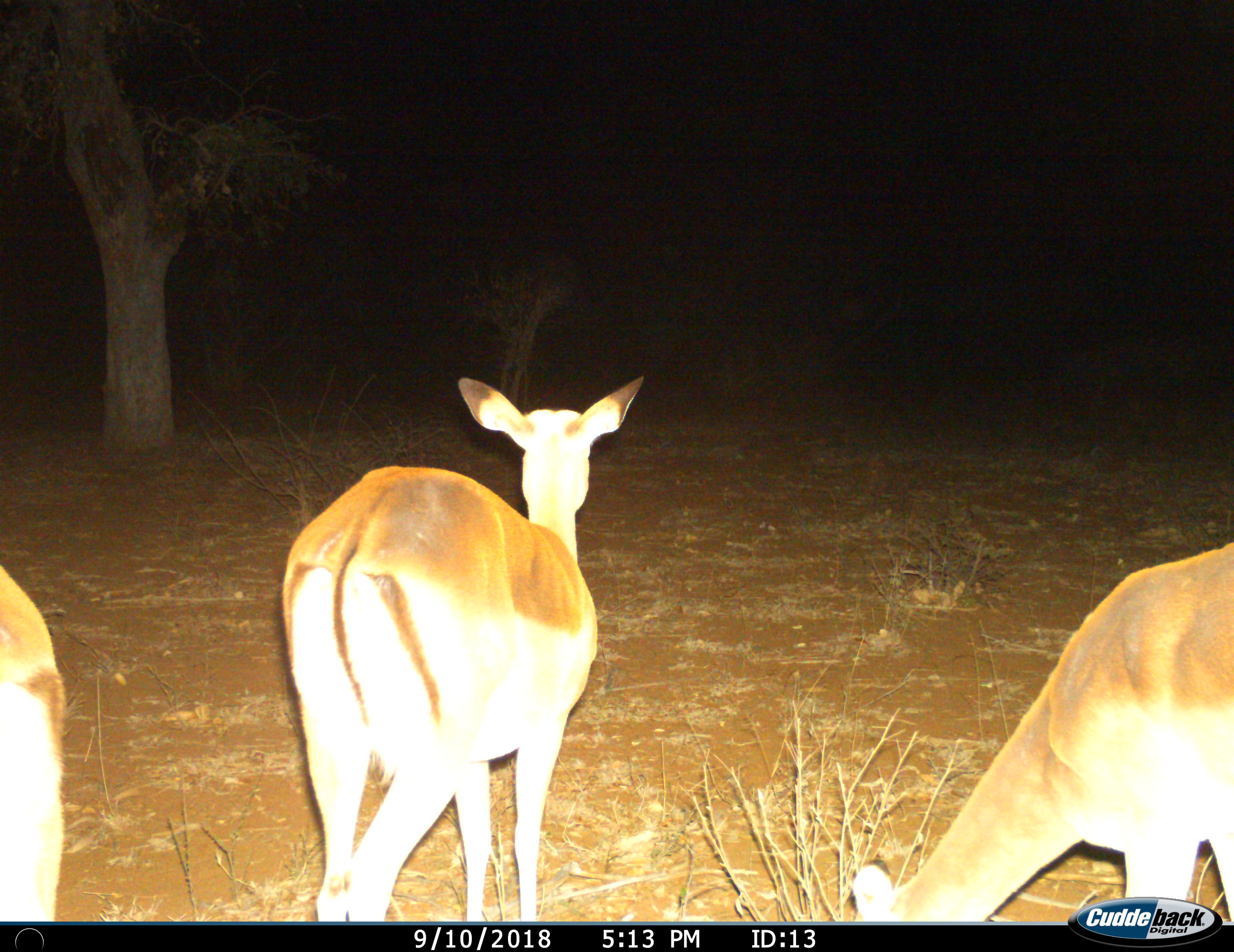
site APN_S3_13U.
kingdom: Animalia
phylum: Chordata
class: Mammalia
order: Artiodactyla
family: Bovidae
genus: Aepyceros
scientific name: Aepyceros melampus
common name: impala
Impala (Aepyceros melampus), count 3. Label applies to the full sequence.